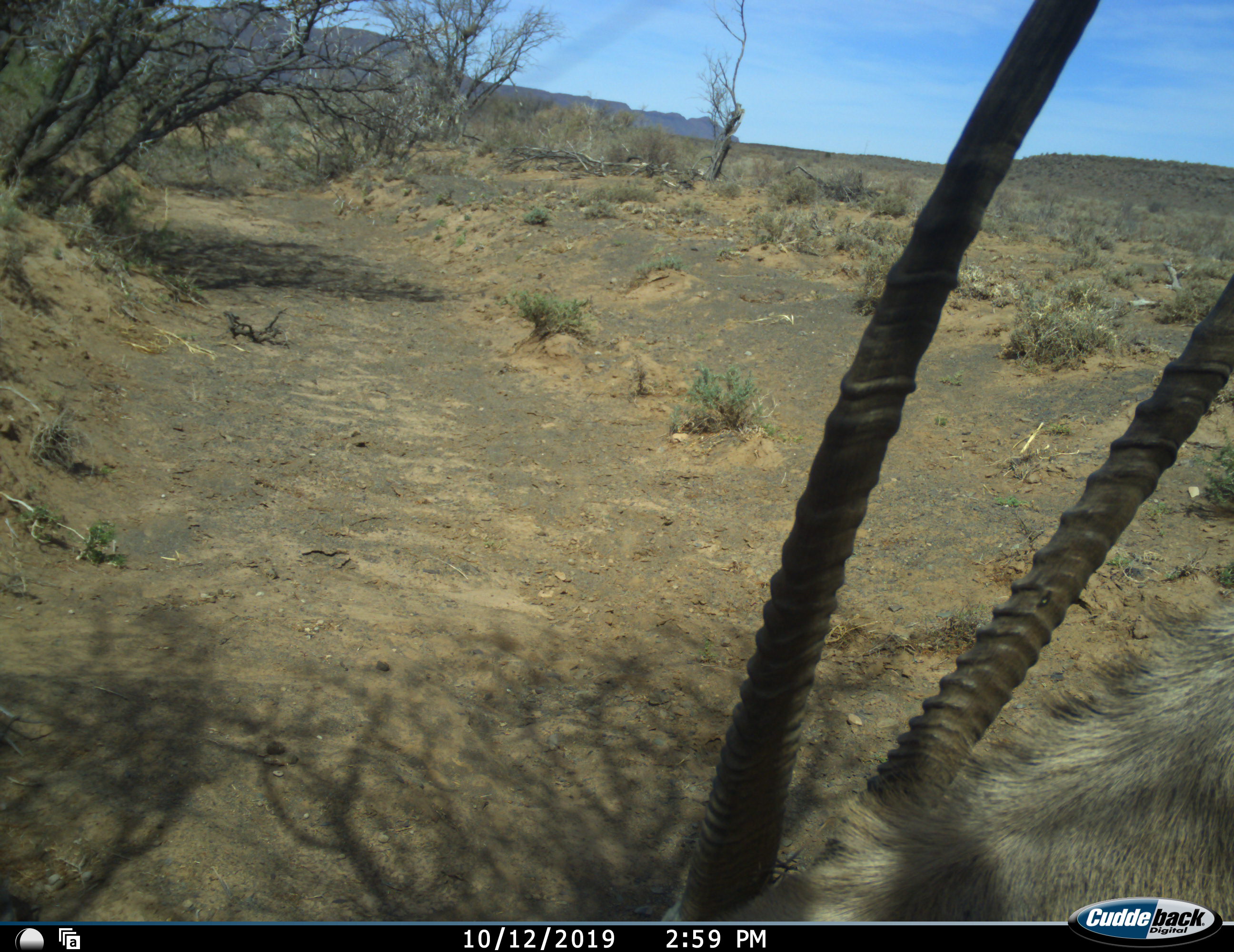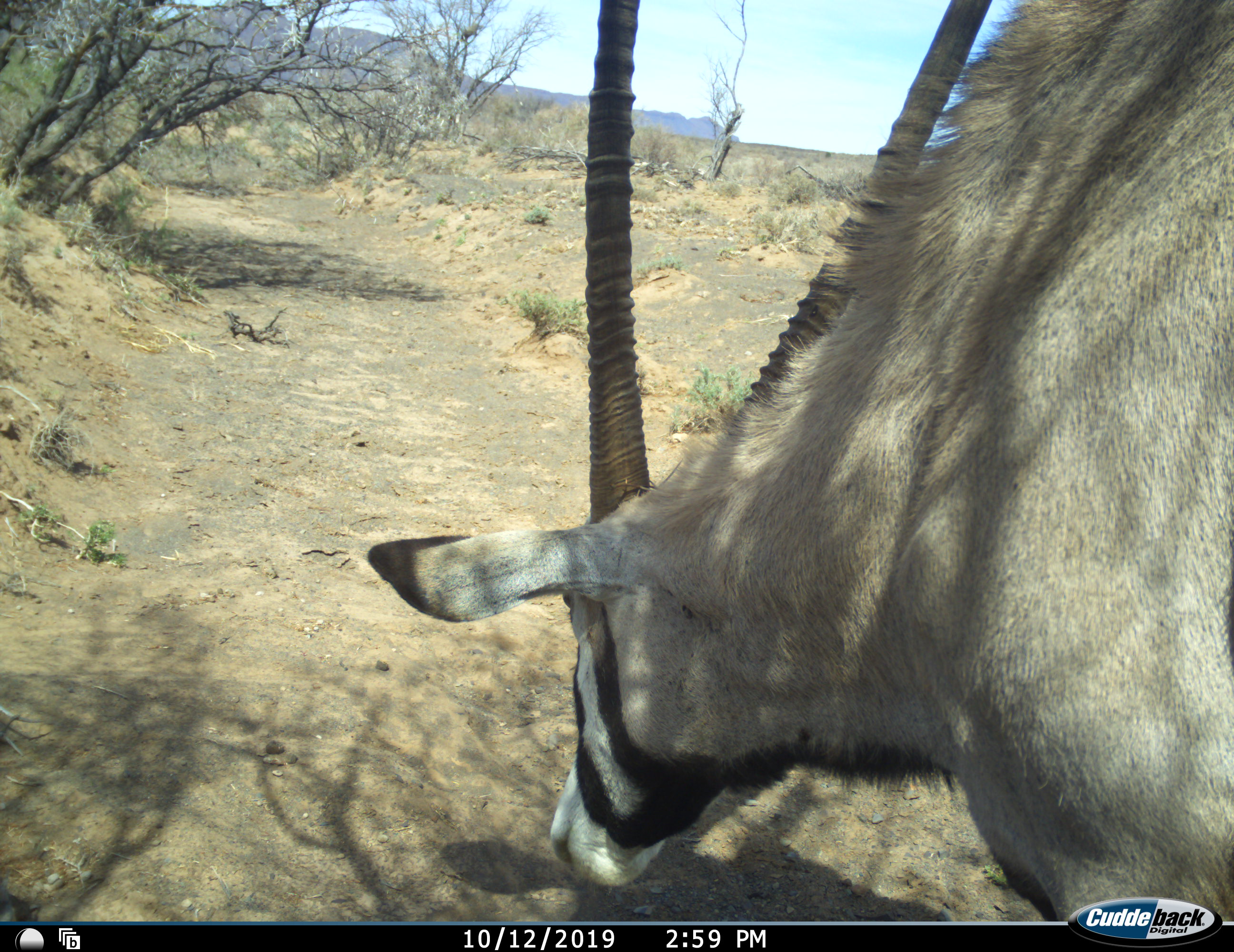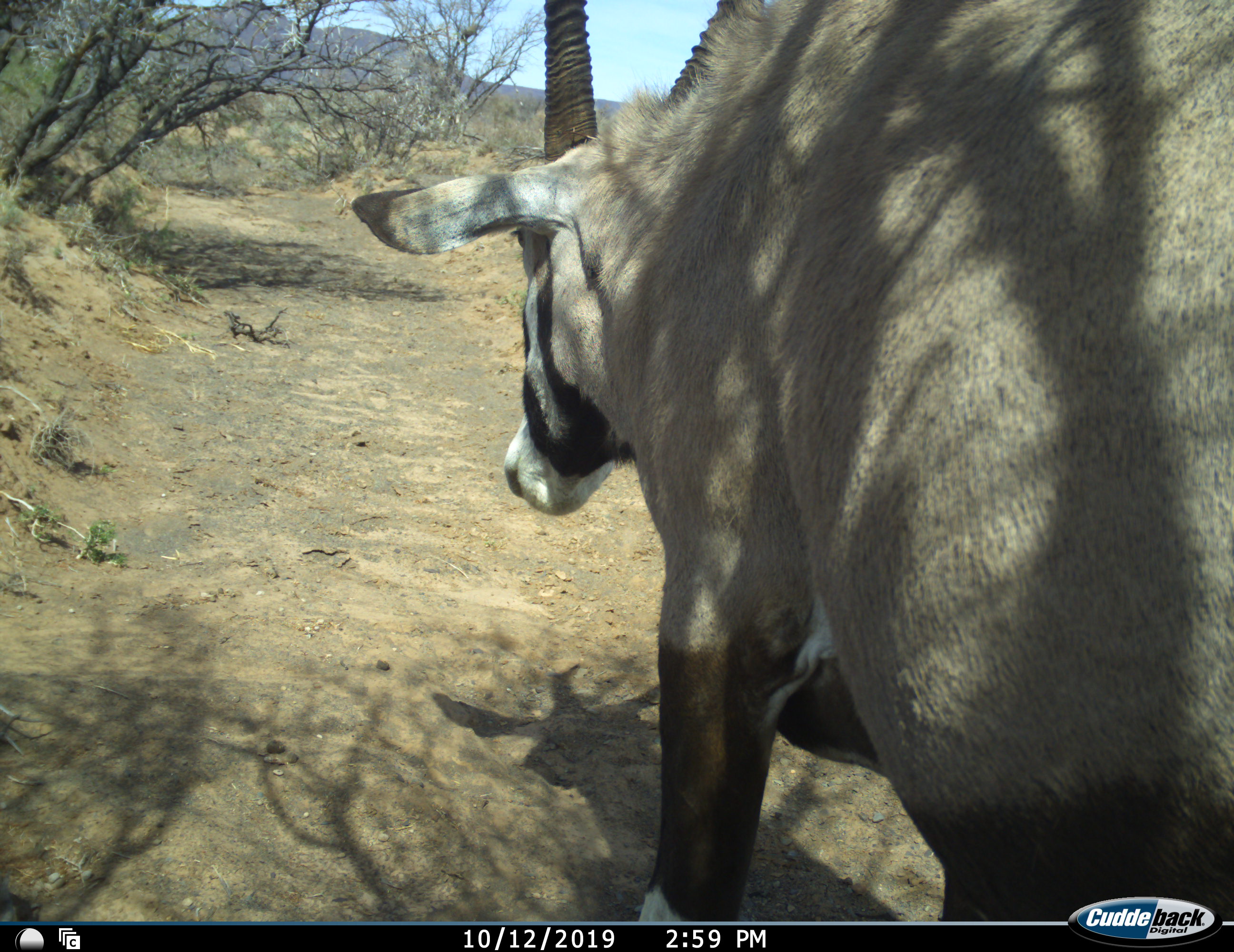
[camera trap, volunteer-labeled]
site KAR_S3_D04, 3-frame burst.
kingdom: Animalia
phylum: Chordata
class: Mammalia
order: Artiodactyla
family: Bovidae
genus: Oryx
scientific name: Oryx gazella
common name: gemsbok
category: oryx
Oryx (gemsbok) (Oryx gazella), count 1. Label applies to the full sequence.